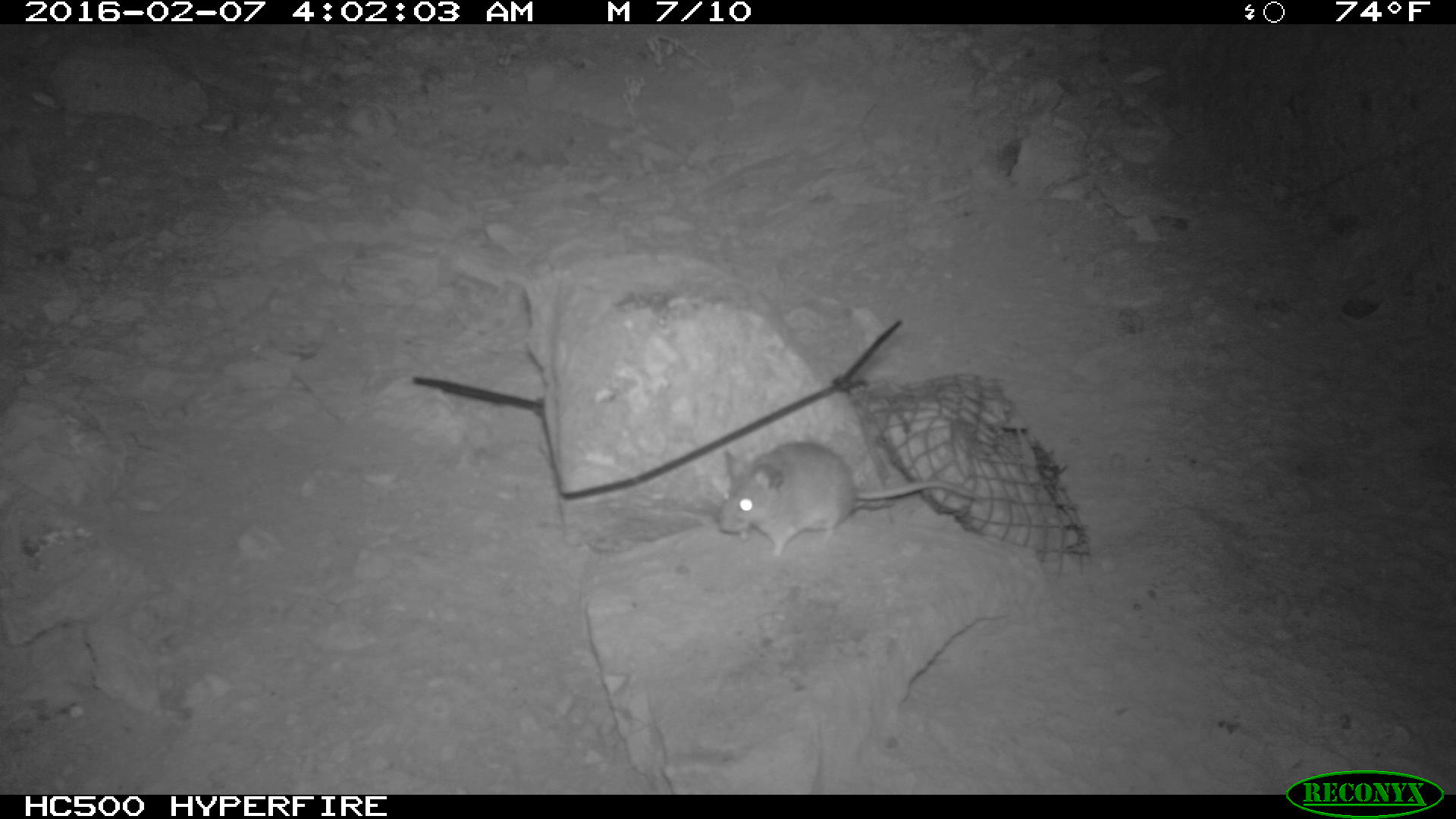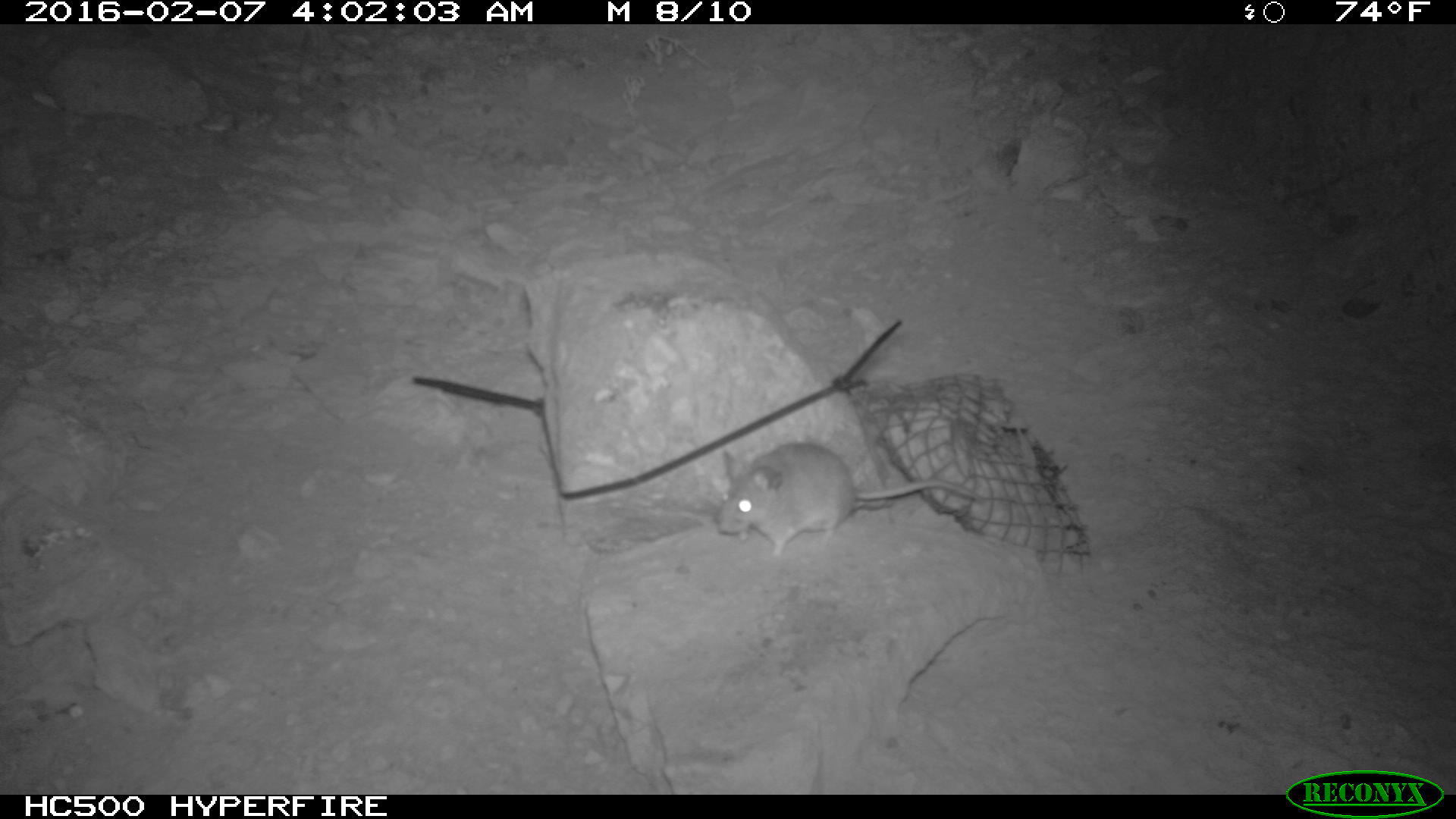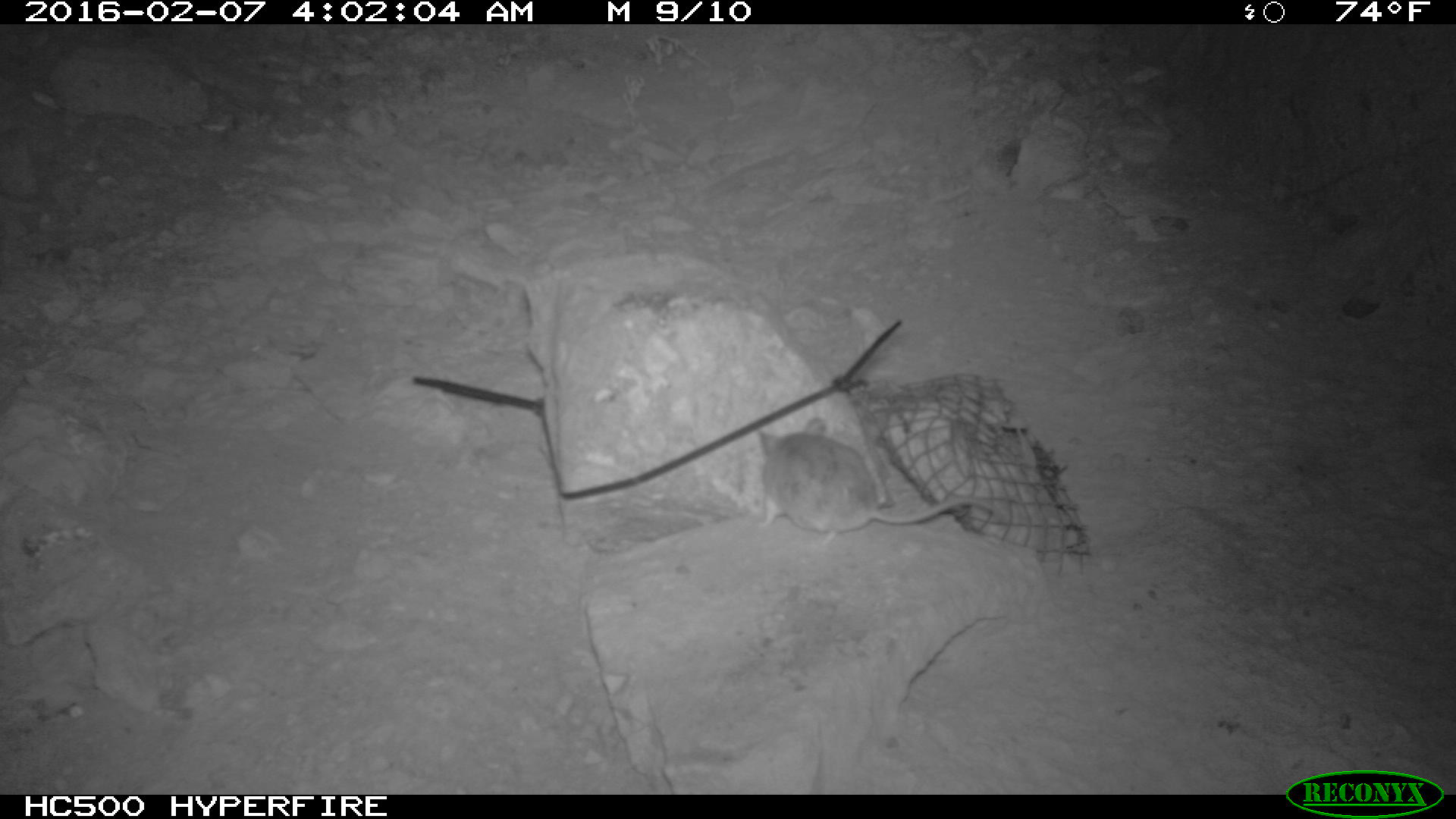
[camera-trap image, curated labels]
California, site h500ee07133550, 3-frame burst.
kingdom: Animalia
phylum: Chordata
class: Mammalia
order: Rodentia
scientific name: Rodentia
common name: rodent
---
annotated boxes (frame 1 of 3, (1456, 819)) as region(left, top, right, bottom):
rodent: region(720, 439, 983, 557)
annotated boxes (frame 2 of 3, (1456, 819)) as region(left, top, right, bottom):
rodent: region(716, 441, 984, 557)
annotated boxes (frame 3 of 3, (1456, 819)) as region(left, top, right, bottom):
rodent: region(753, 415, 997, 544)